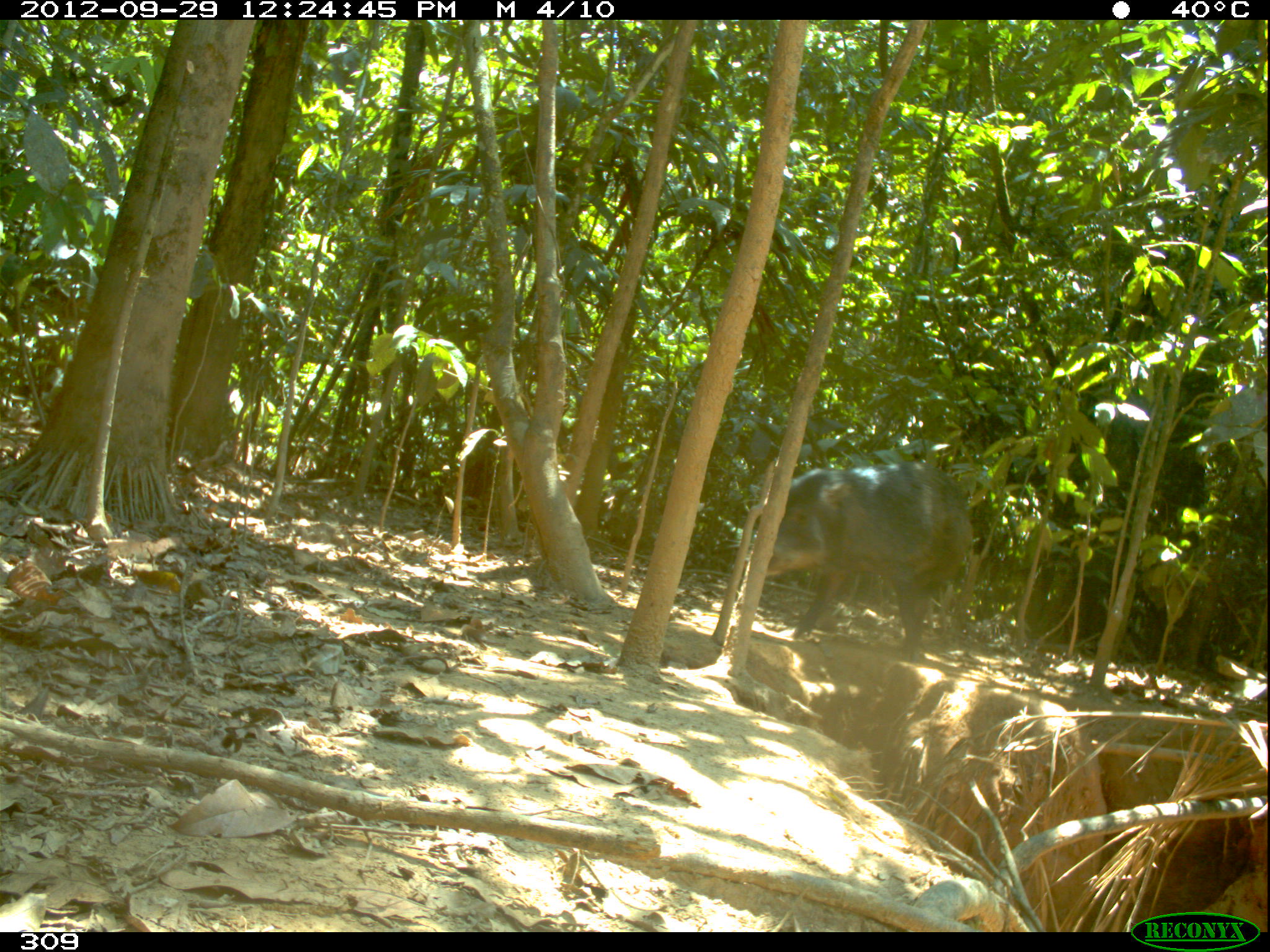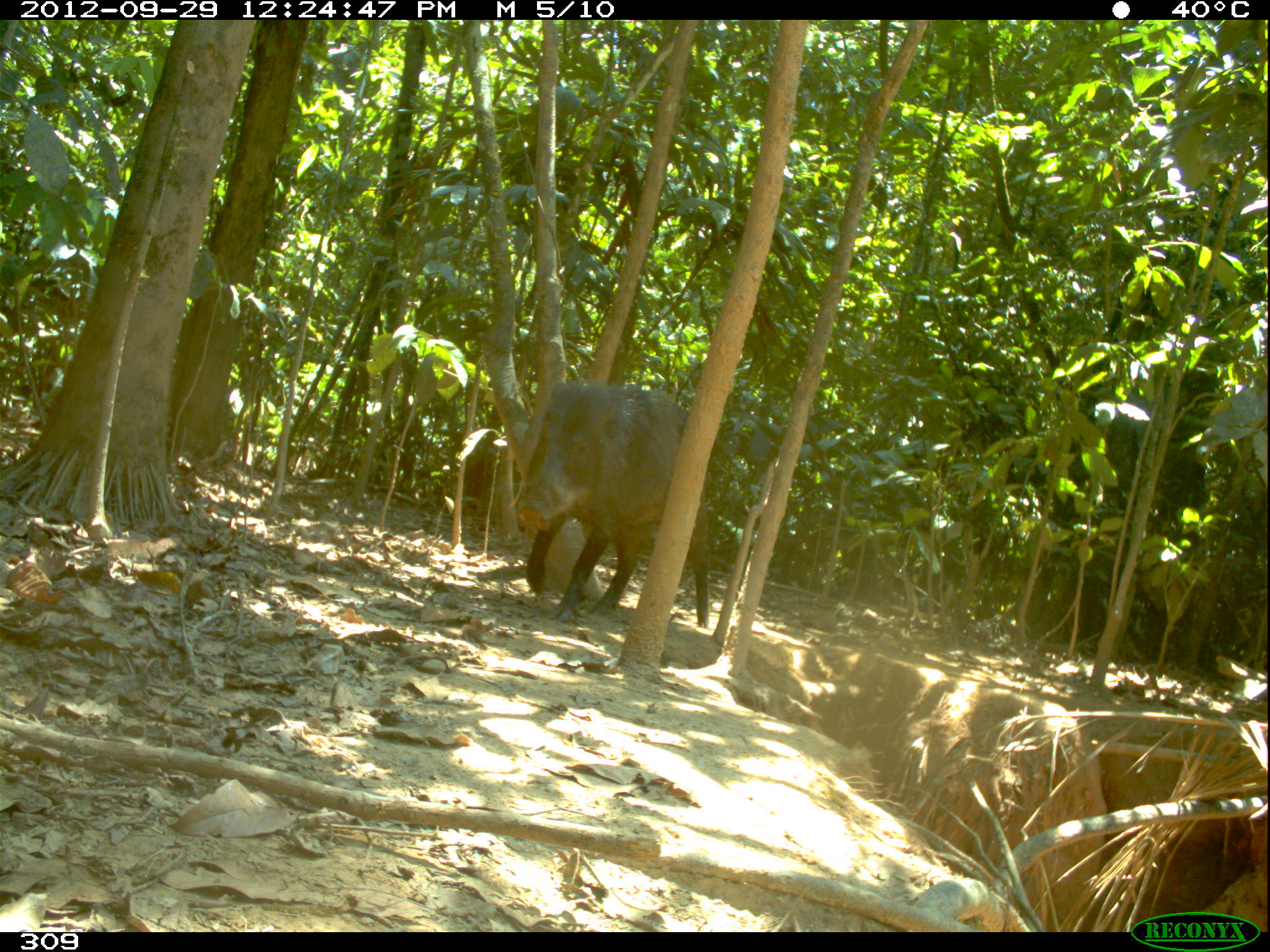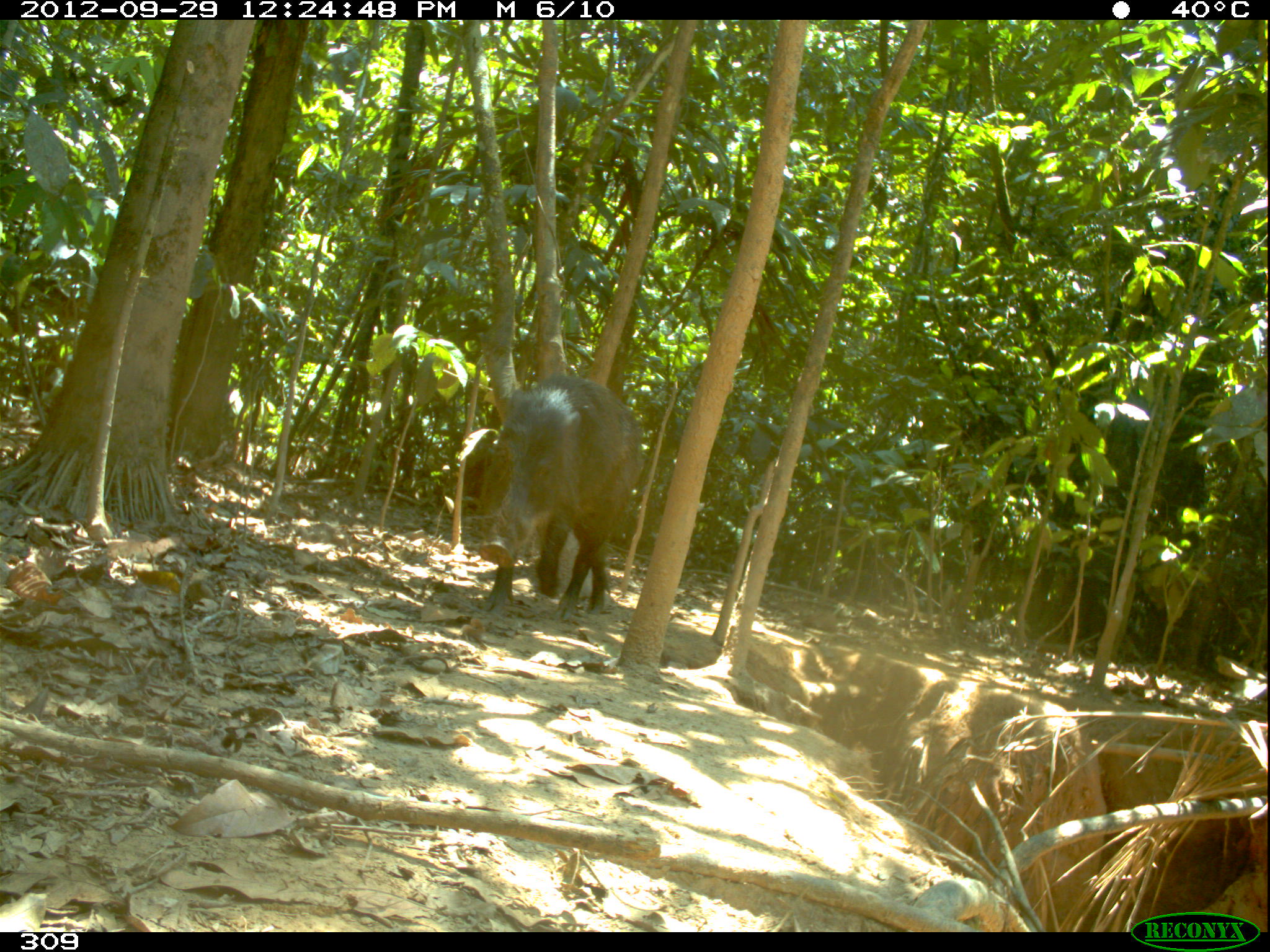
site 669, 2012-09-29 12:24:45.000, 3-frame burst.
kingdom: Animalia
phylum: Chordata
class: Mammalia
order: Artiodactyla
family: Tayassuidae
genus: Tayassu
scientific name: Tayassu pecari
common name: white-lipped peccary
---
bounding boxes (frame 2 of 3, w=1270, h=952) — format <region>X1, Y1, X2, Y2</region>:
tayassu pecari: <region>516, 382, 709, 628</region>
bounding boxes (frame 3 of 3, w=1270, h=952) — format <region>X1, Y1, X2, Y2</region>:
tayassu pecari: <region>479, 373, 639, 620</region>